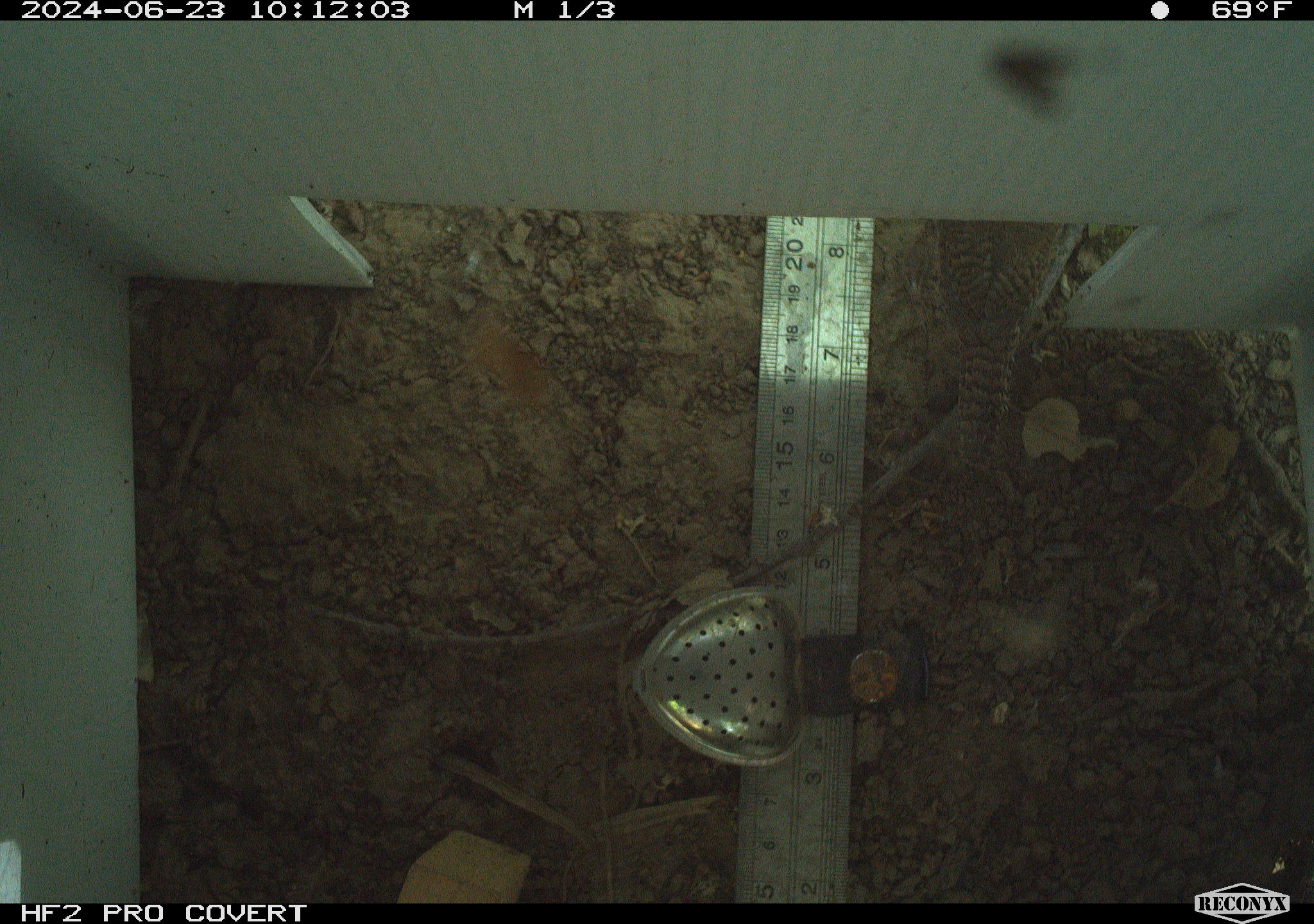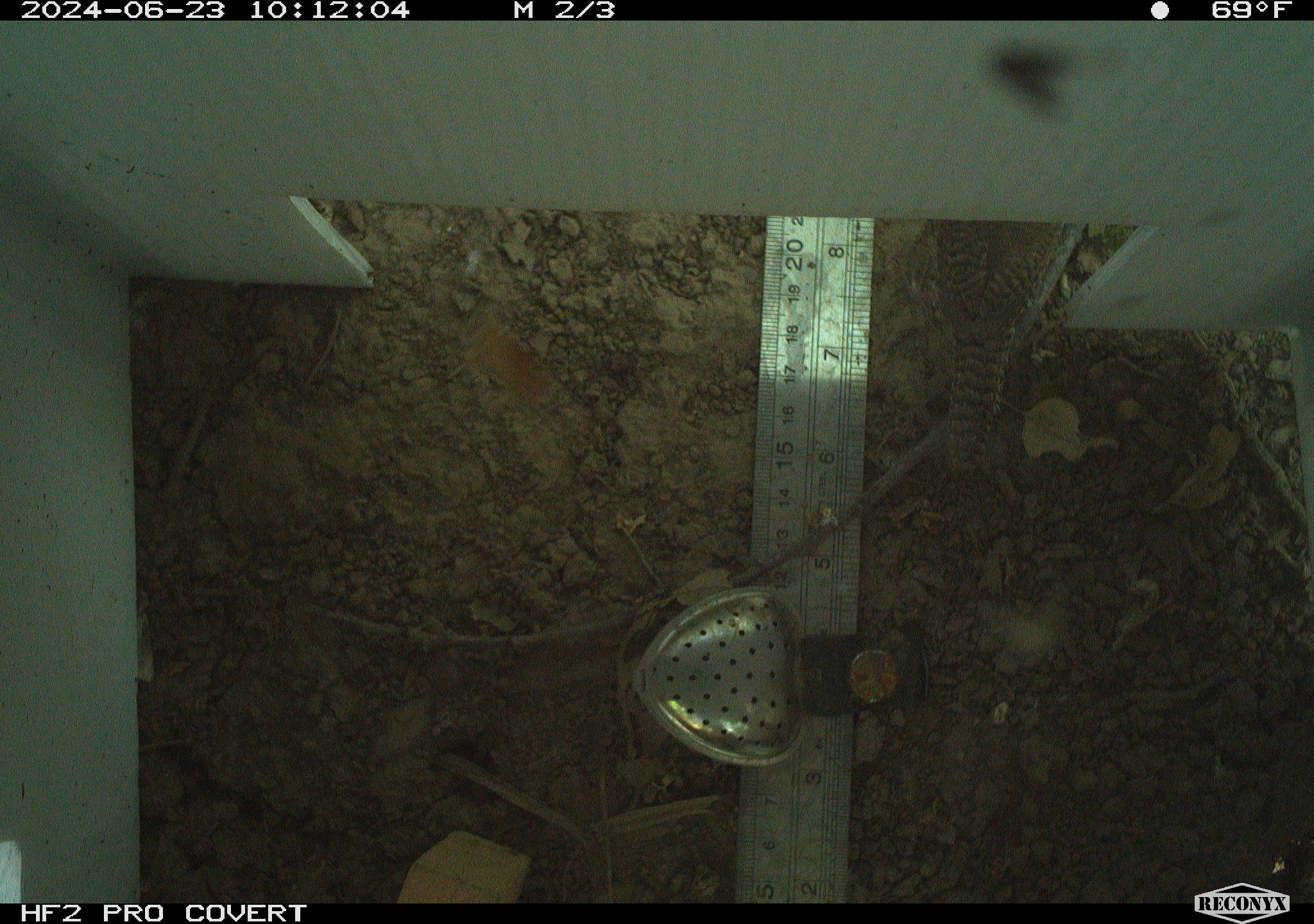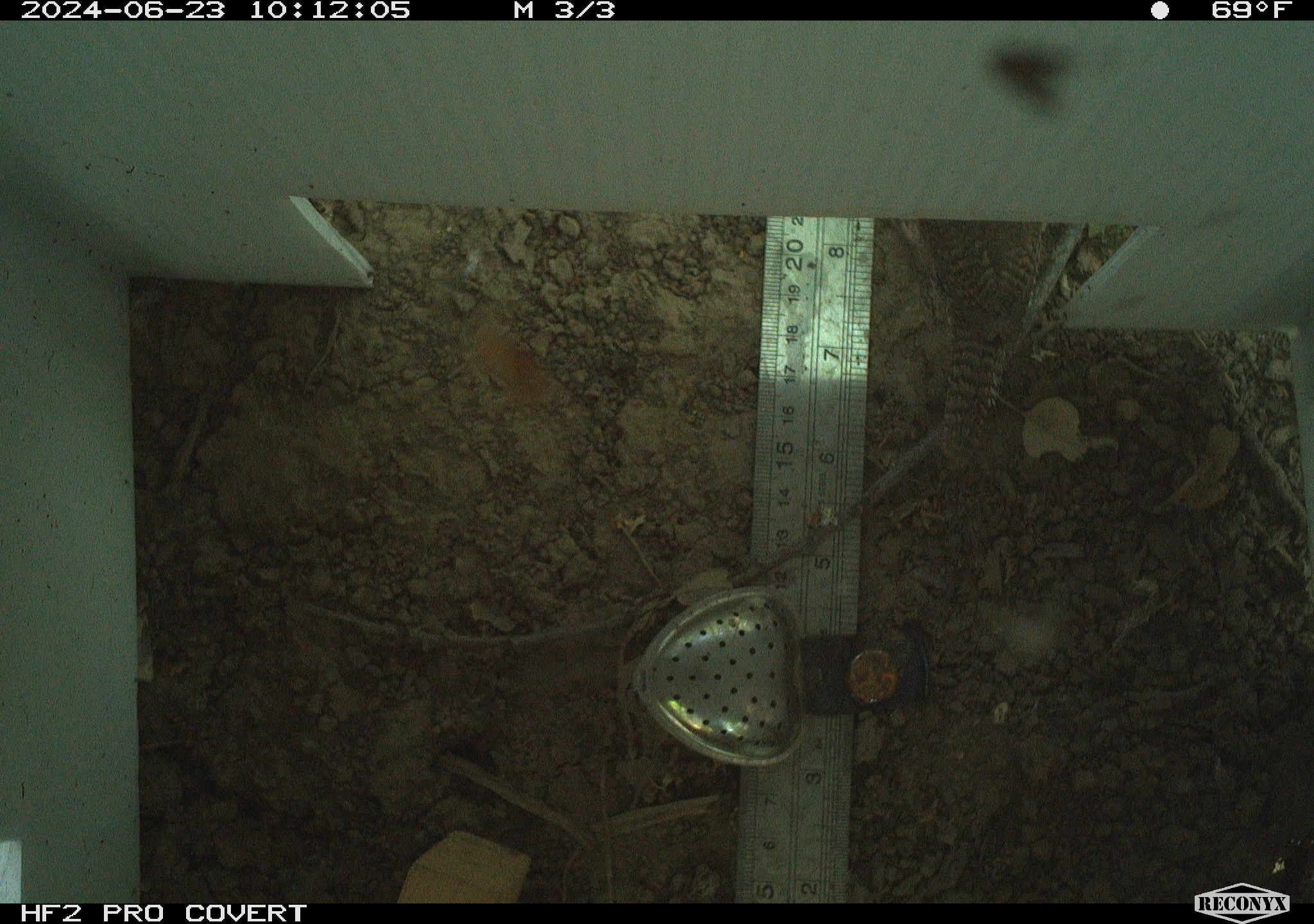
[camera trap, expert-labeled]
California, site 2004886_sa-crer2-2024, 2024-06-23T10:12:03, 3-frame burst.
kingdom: Animalia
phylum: Chordata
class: Aves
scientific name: Aves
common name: bird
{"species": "bird (Aves)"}